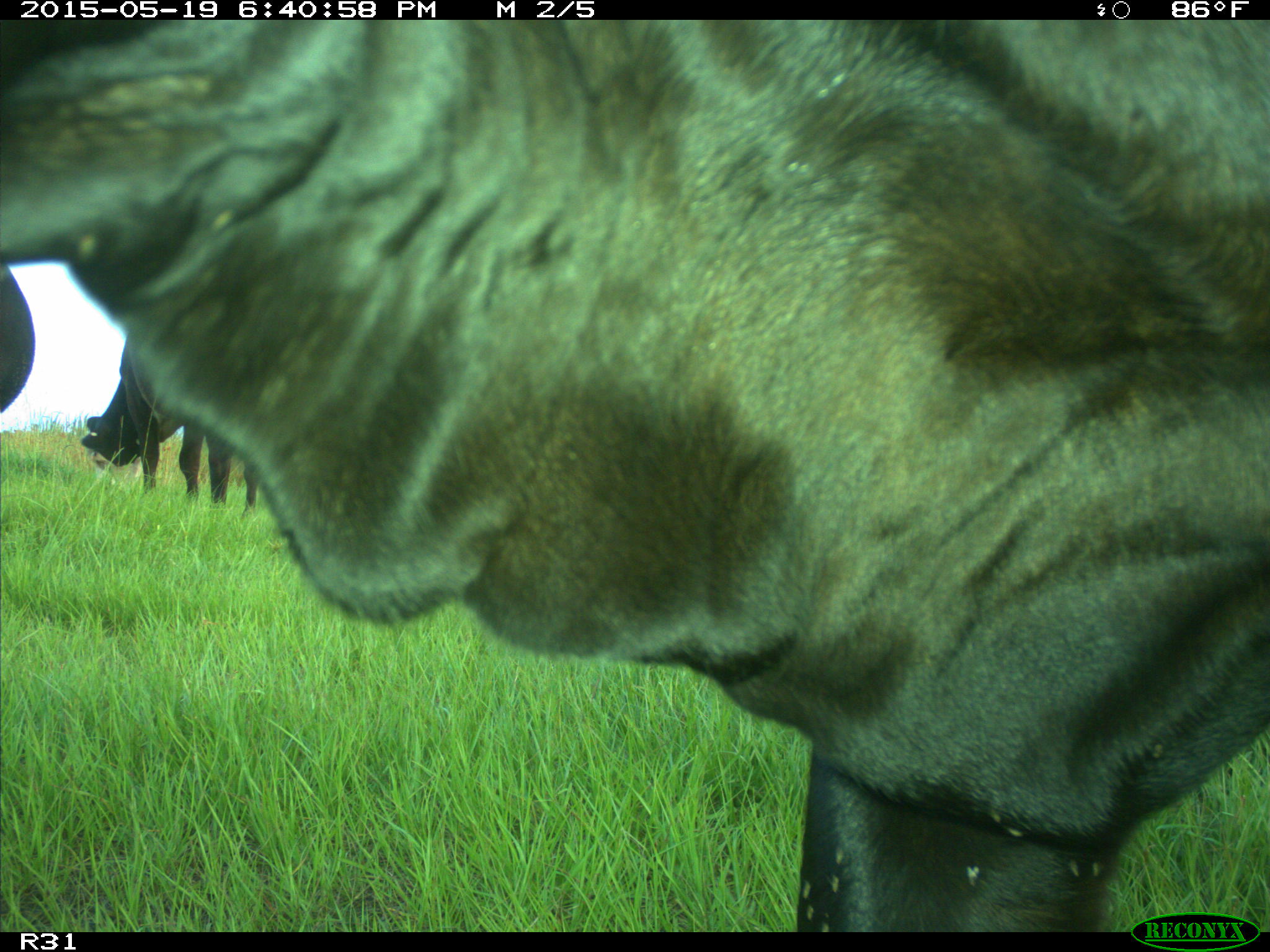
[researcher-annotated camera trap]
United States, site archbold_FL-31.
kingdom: Animalia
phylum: Chordata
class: Mammalia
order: Artiodactyla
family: Bovidae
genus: Bos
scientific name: Bos taurus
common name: domestic cow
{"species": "Bos taurus (domestic cow)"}